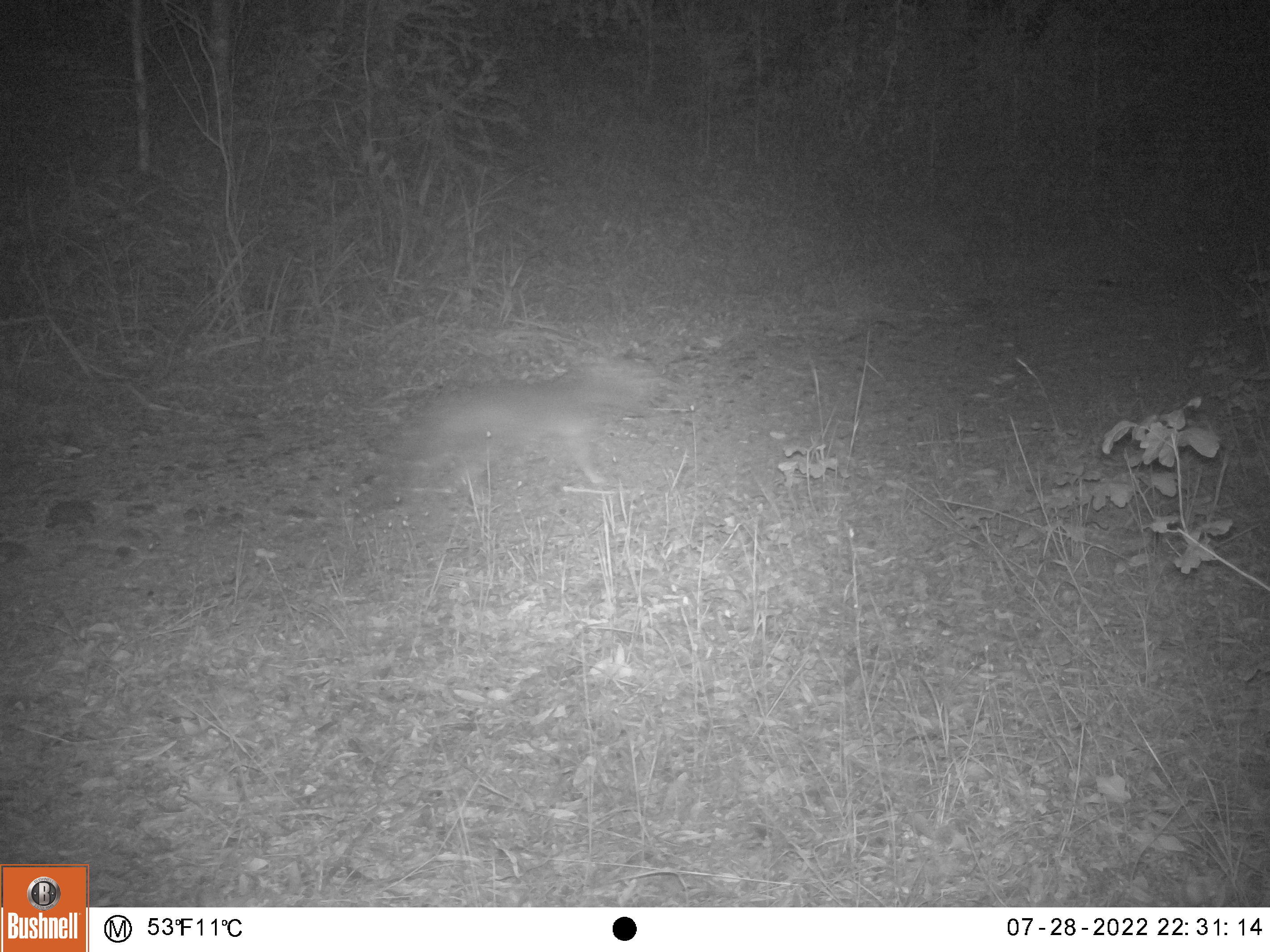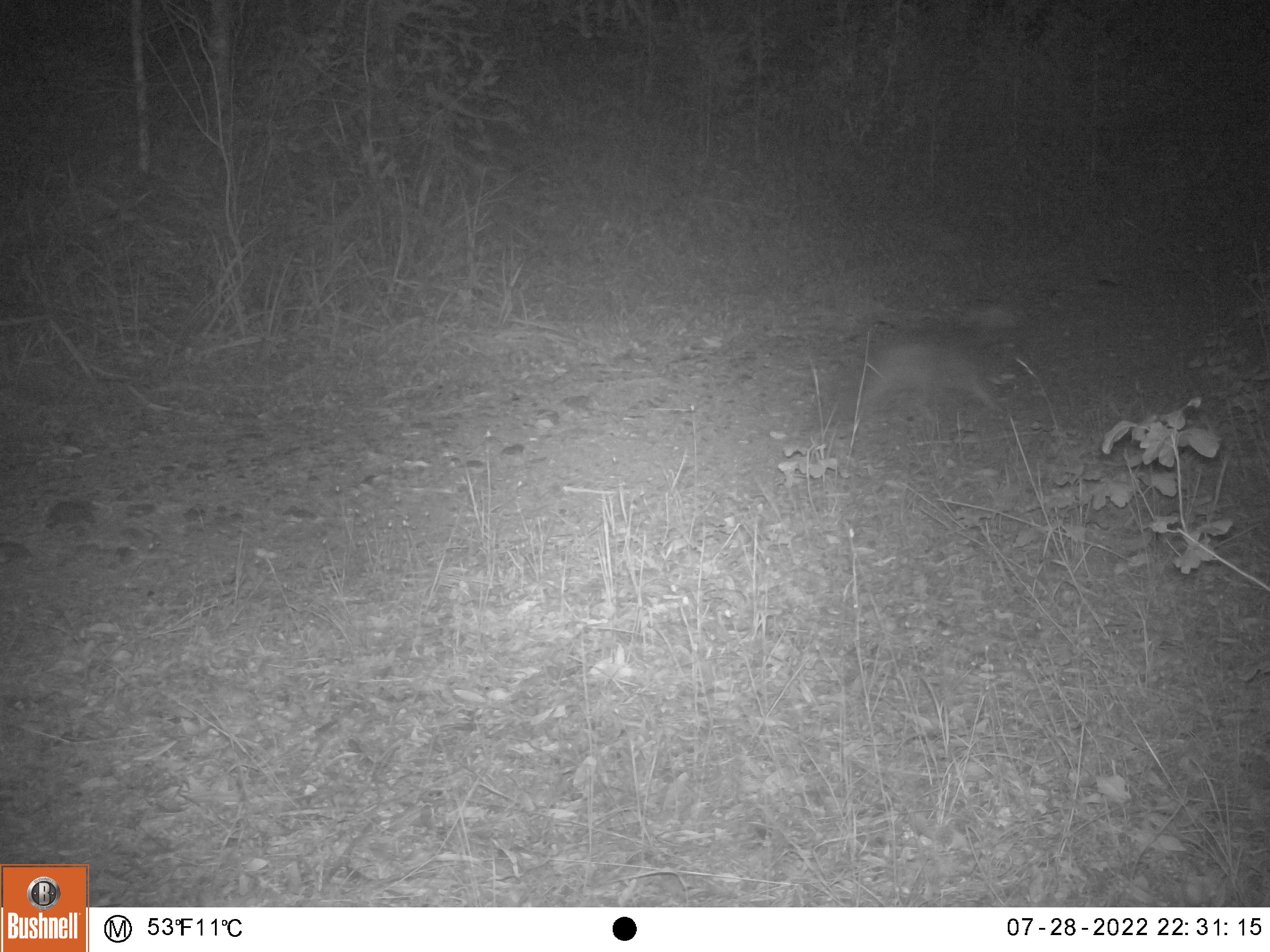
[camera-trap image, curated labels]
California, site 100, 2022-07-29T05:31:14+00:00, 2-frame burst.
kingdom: Animalia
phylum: Chordata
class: Mammalia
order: Carnivora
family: Canidae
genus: Urocyon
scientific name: Urocyon cinereoargenteus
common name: gray fox